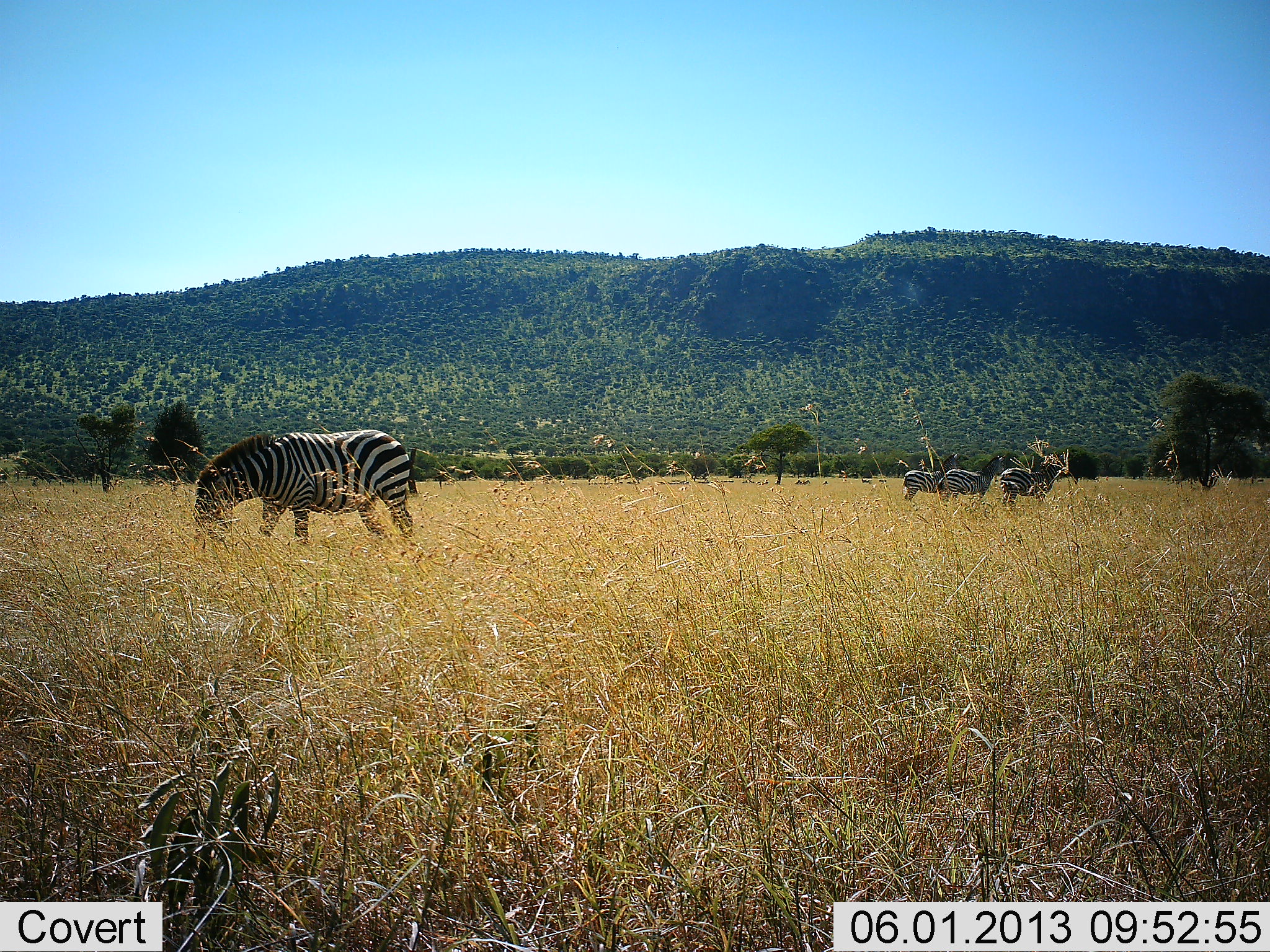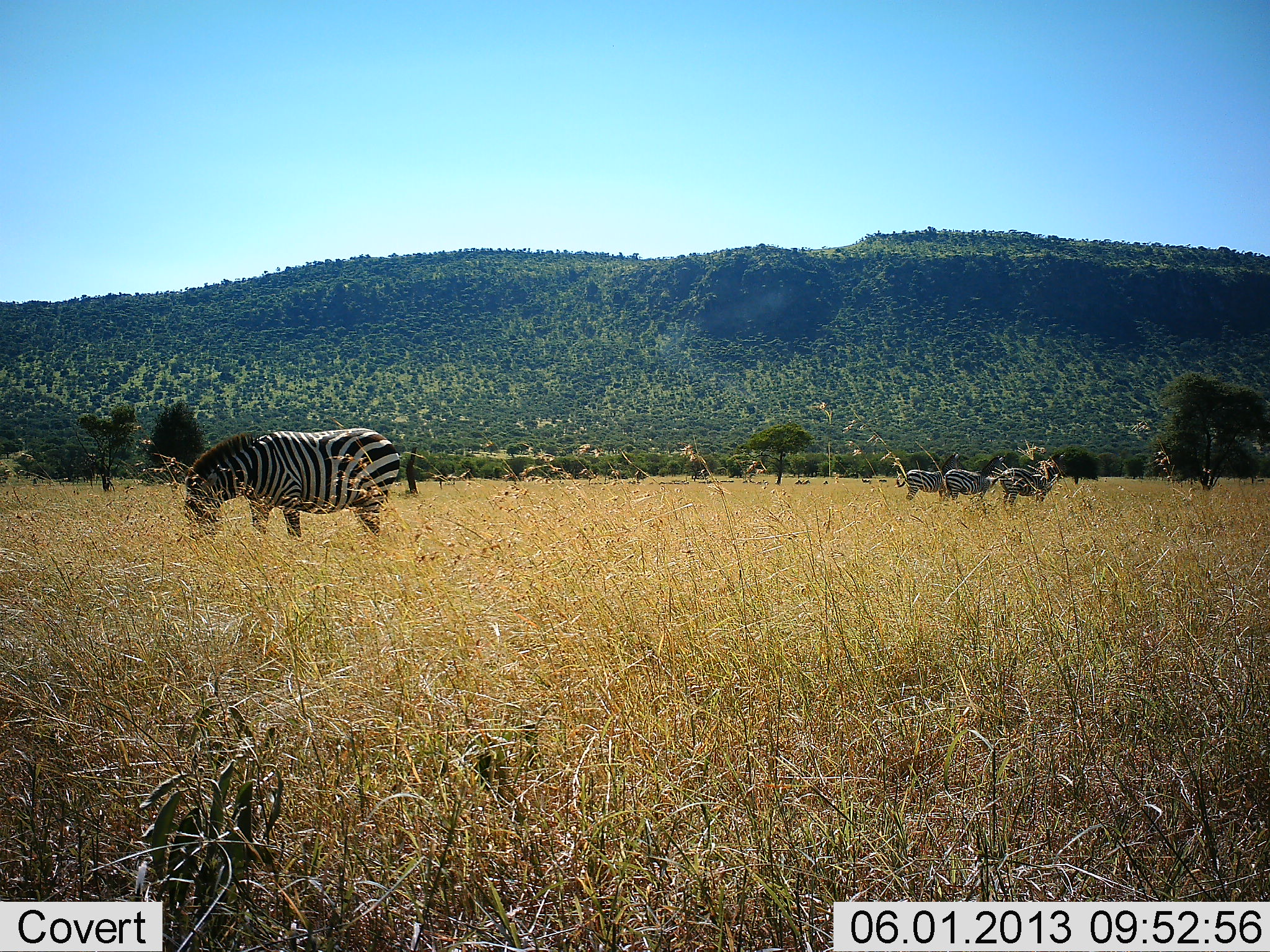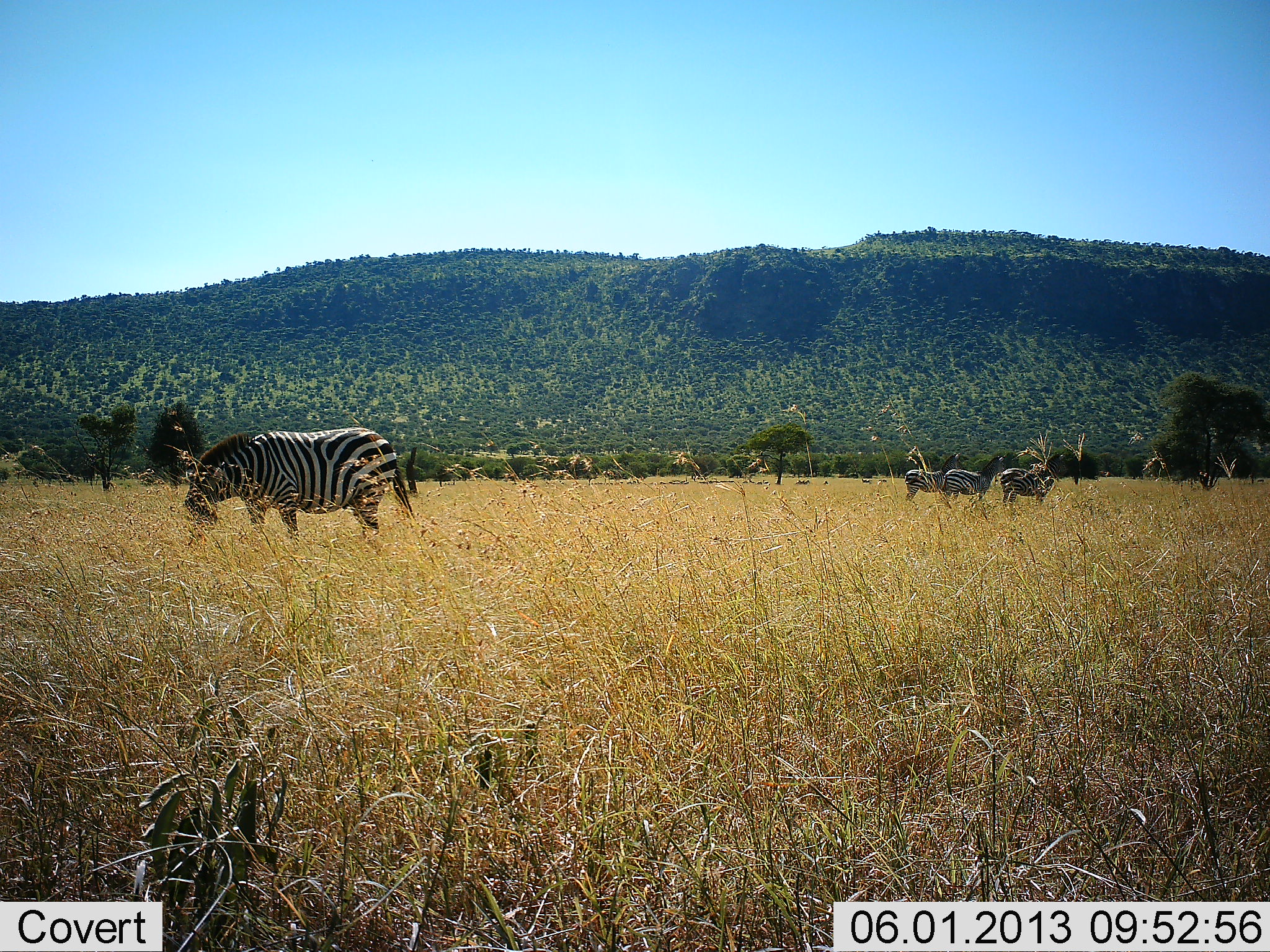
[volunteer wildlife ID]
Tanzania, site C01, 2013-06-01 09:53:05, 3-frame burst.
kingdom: Animalia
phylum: Chordata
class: Mammalia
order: Perissodactyla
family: Equidae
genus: Equus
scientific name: Equus quagga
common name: plains zebra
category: zebra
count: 4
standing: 63%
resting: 0%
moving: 11%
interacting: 5%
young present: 0%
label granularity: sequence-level